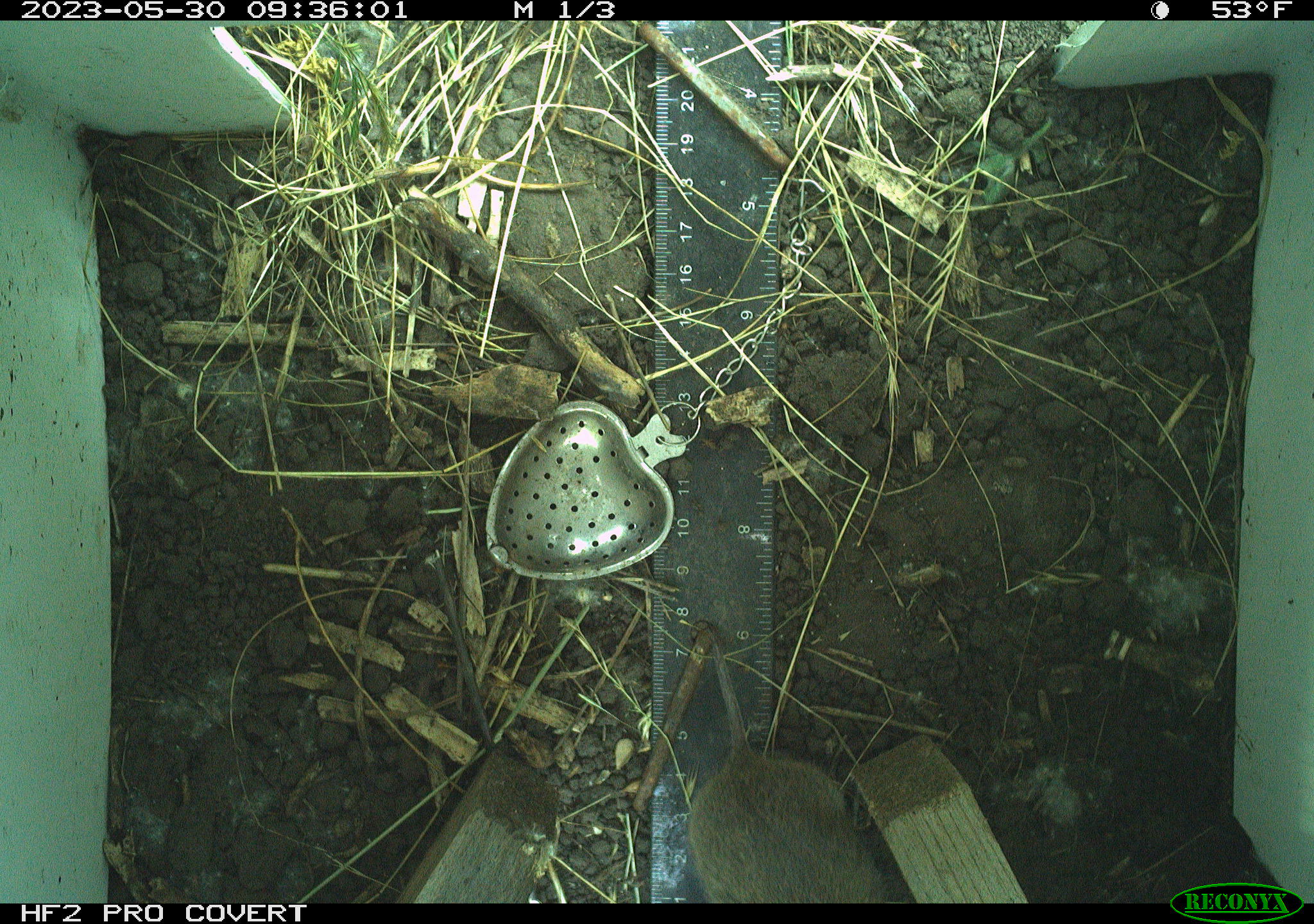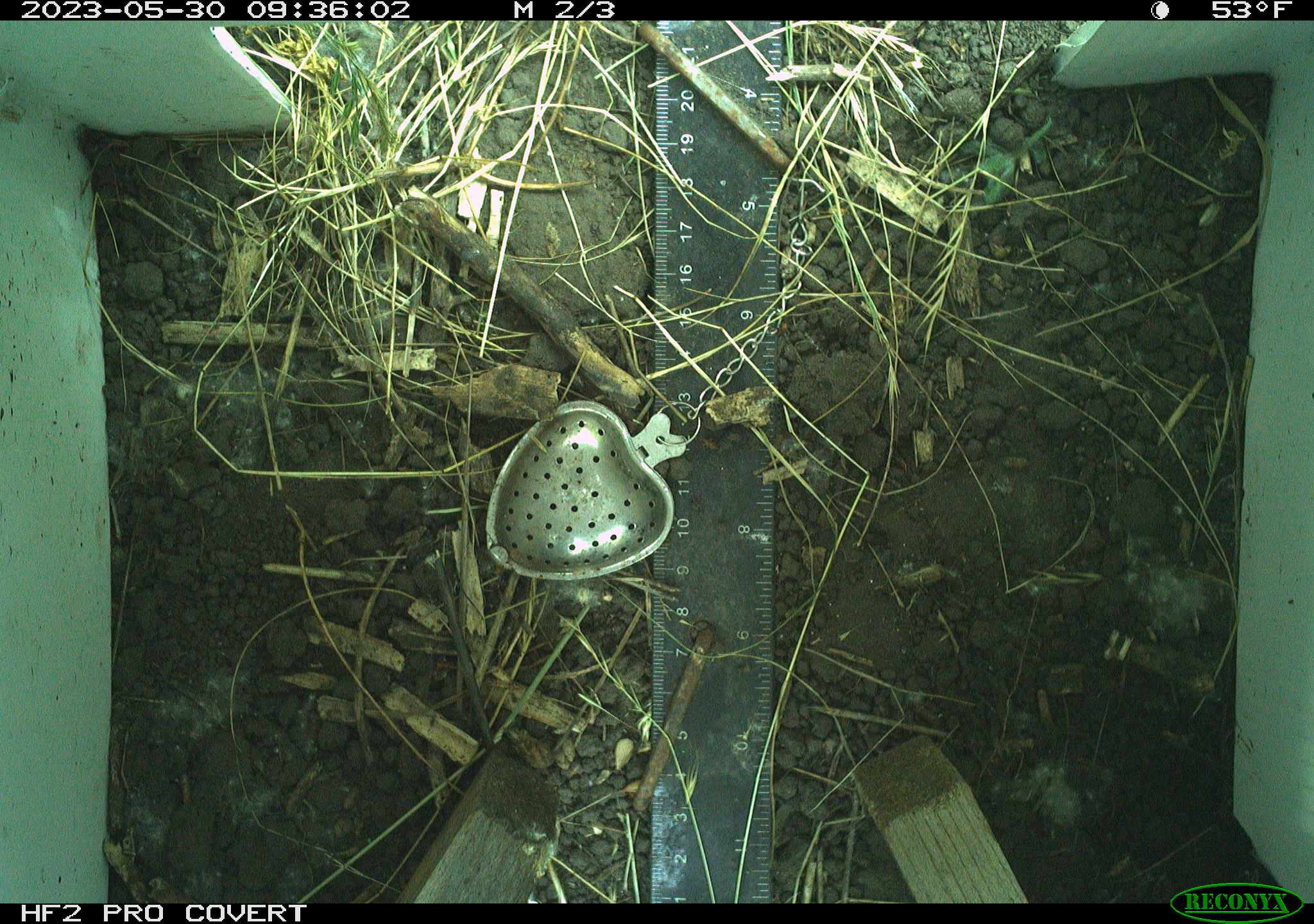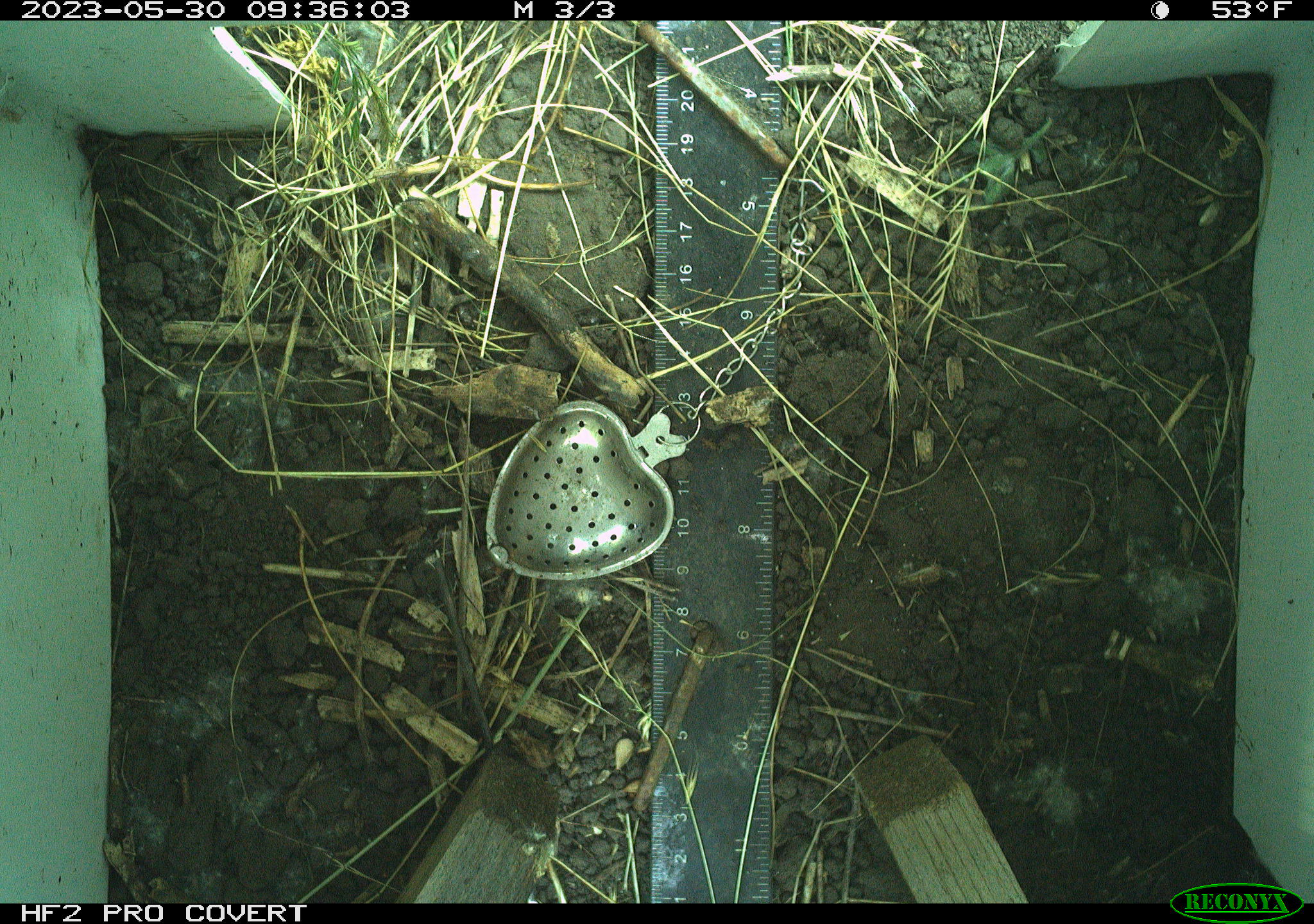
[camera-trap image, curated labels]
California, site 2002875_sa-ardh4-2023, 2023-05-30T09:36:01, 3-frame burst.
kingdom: Animalia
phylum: Chordata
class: Mammalia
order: Rodentia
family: Cricetidae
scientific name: Arvicolinae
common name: voles, lemmings, and muskrats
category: arvicolinae subfamily